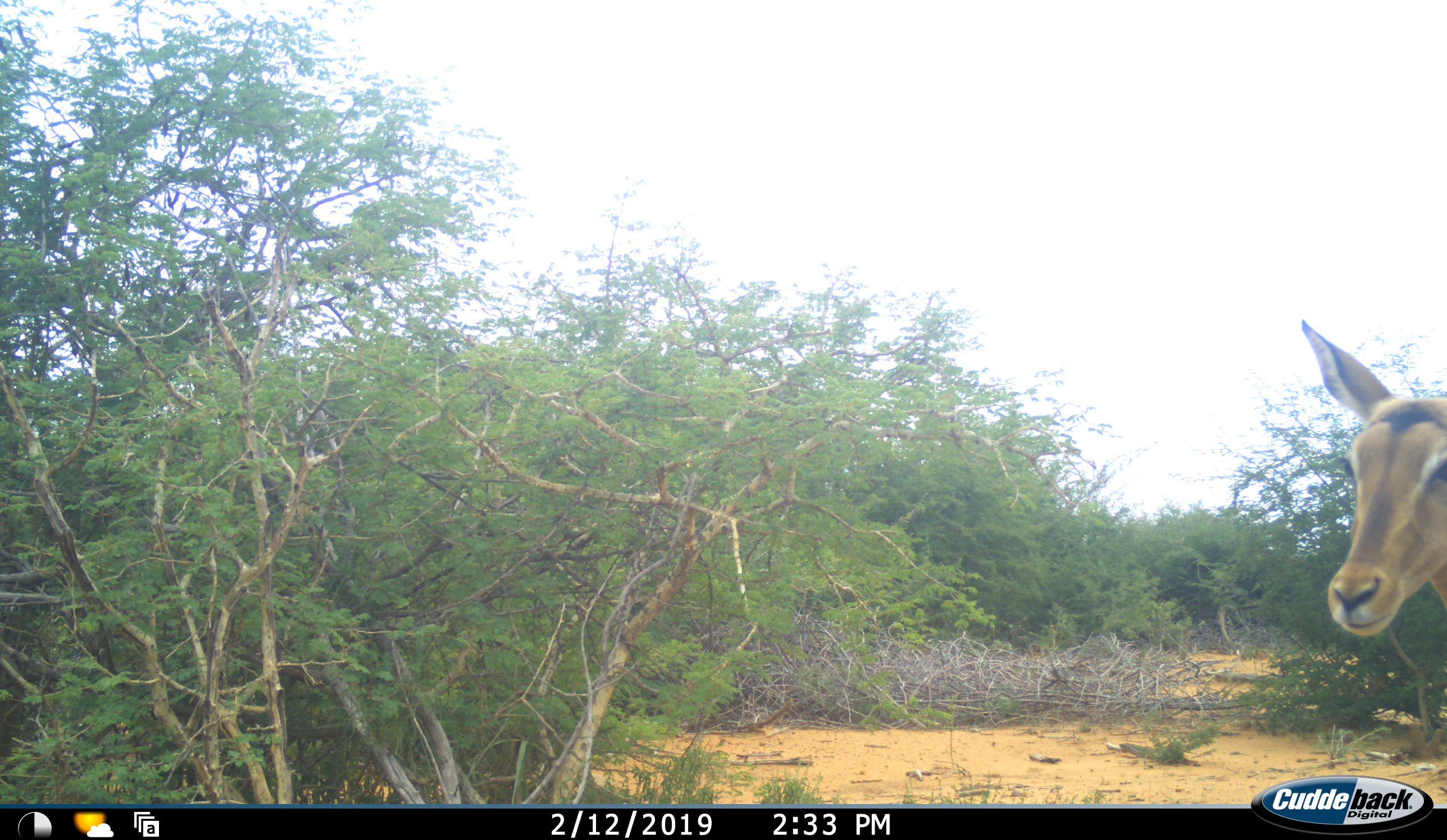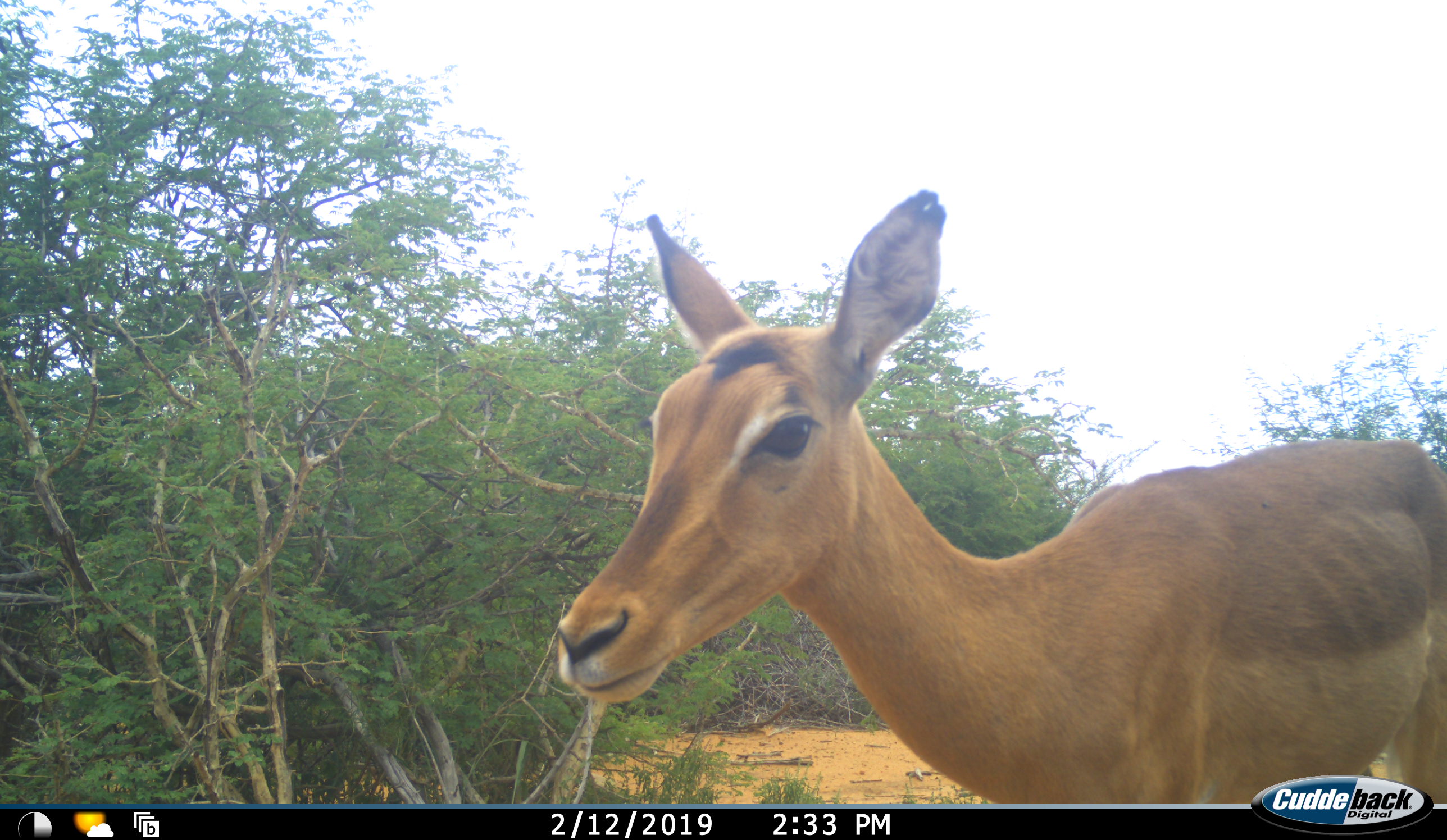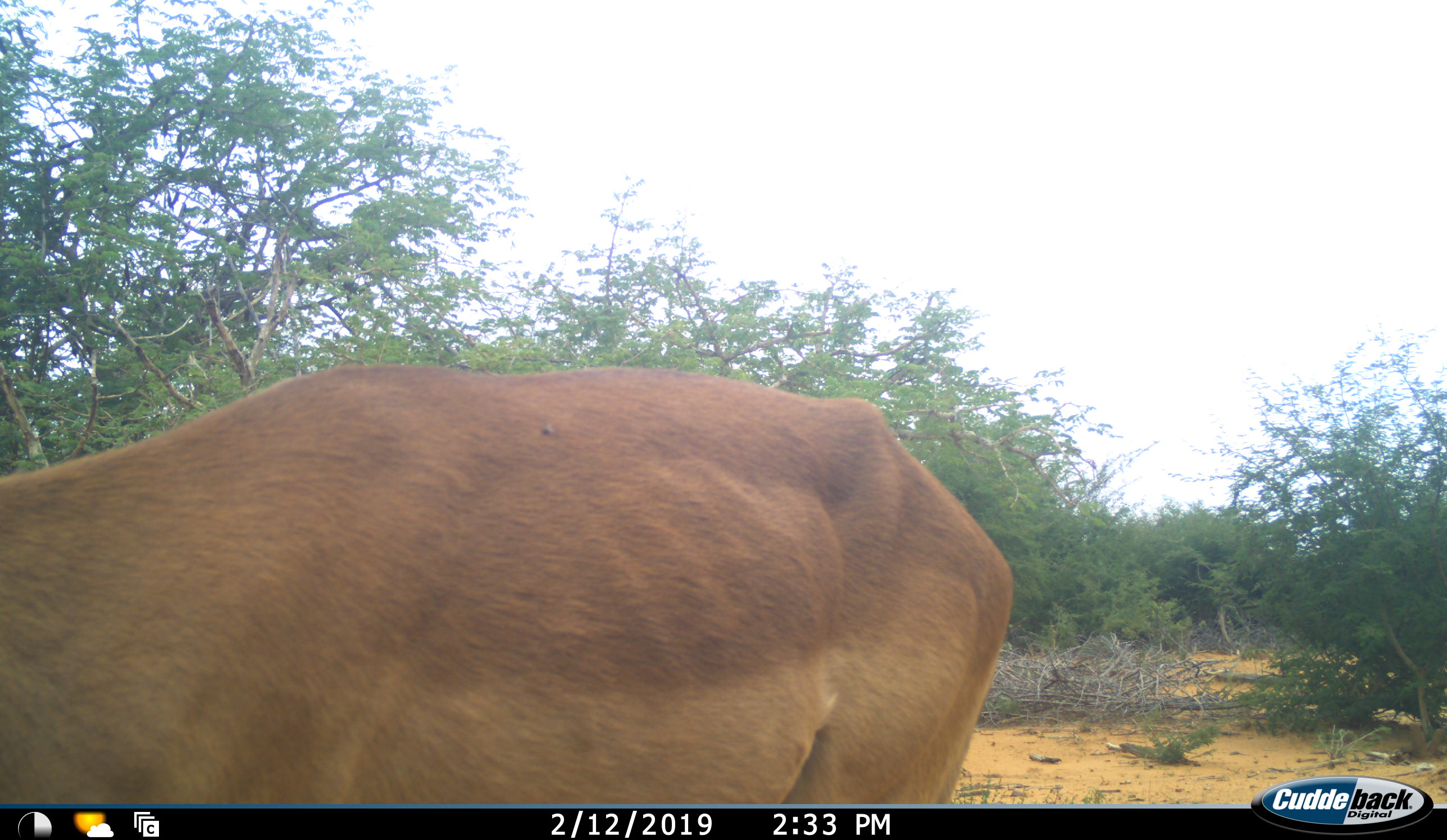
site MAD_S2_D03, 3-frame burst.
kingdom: Animalia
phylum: Chordata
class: Mammalia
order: Artiodactyla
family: Bovidae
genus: Aepyceros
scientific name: Aepyceros melampus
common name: impala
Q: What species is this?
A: Impala (Aepyceros melampus).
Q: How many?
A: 1.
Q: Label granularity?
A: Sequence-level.